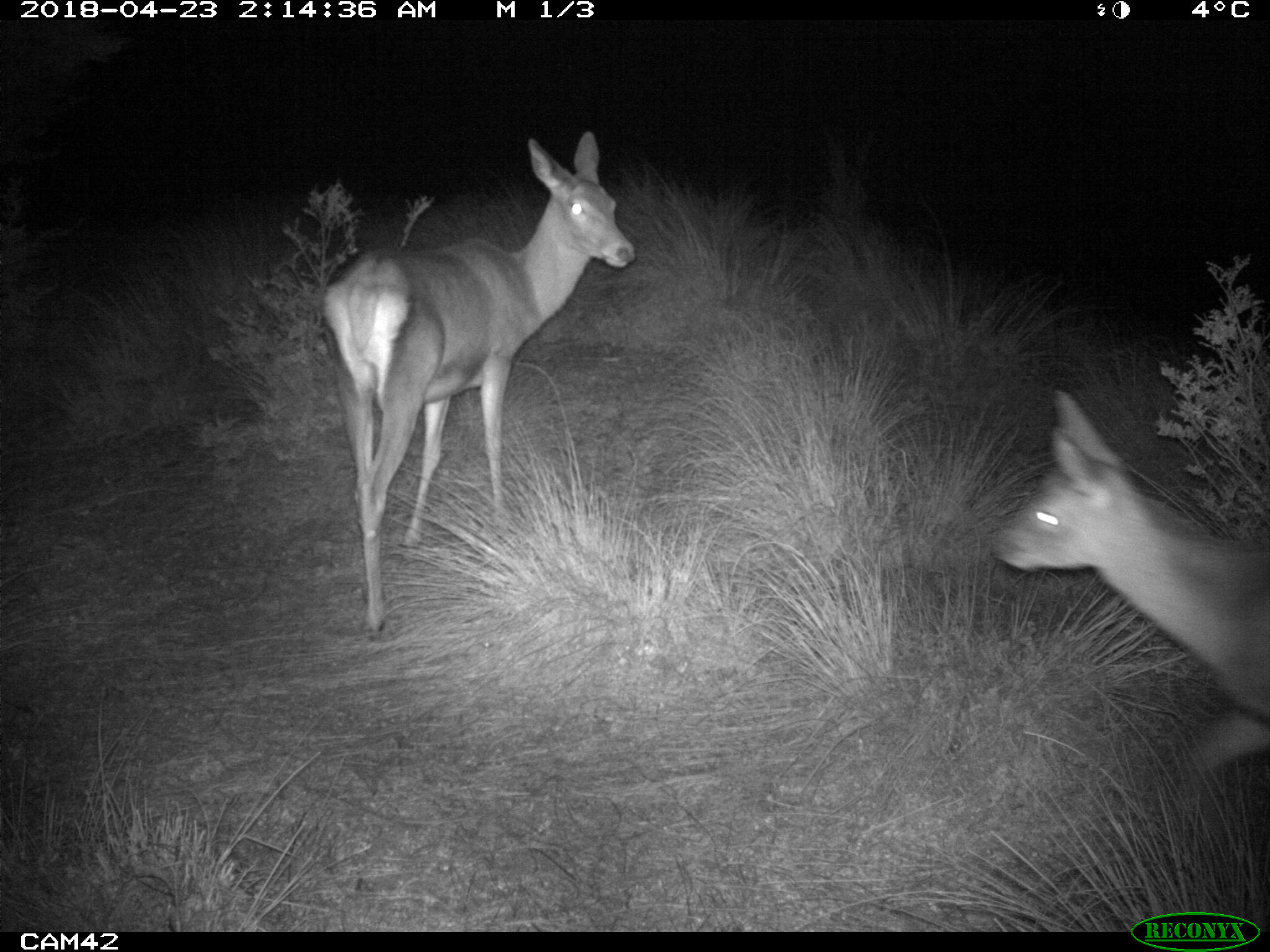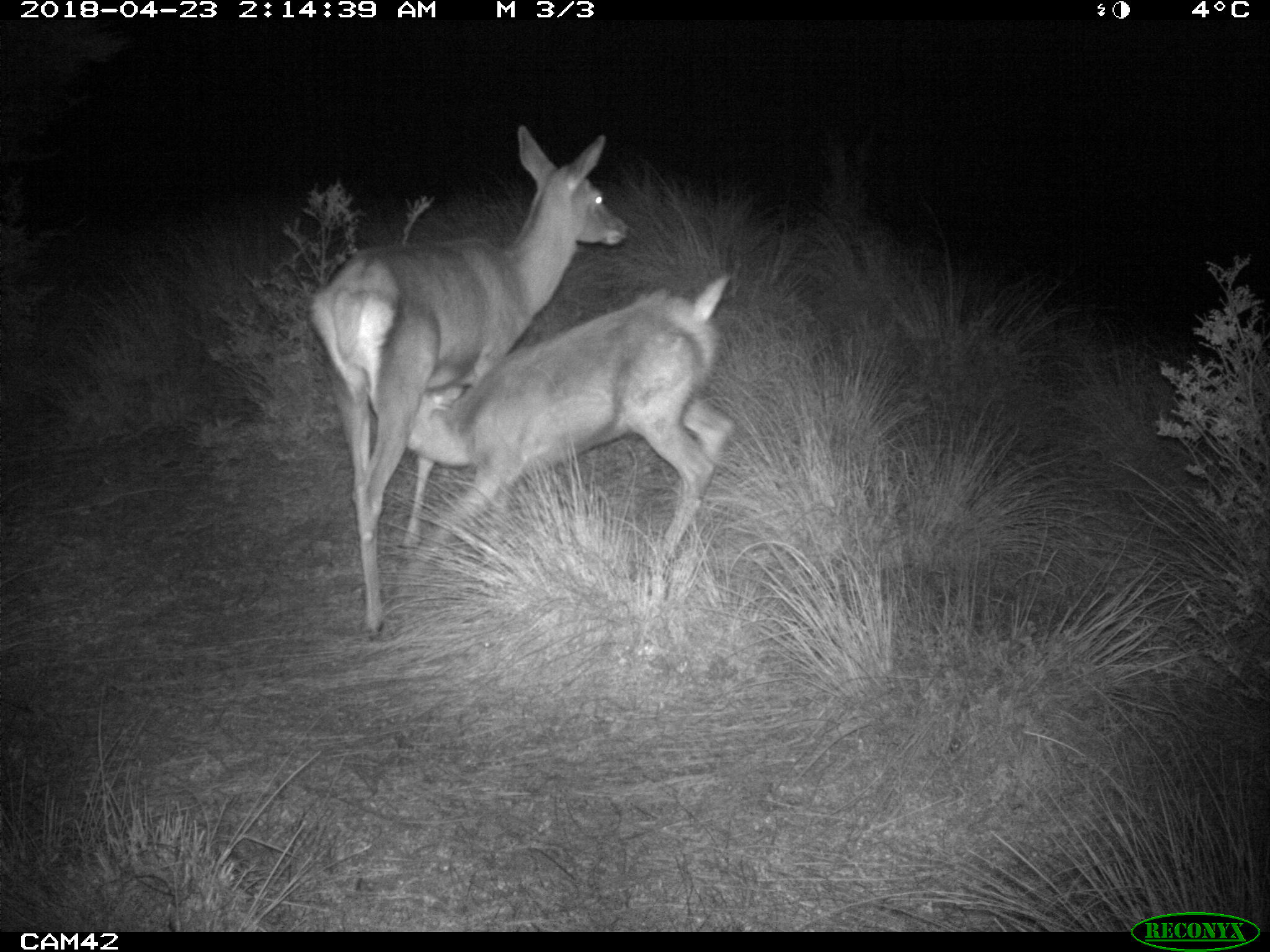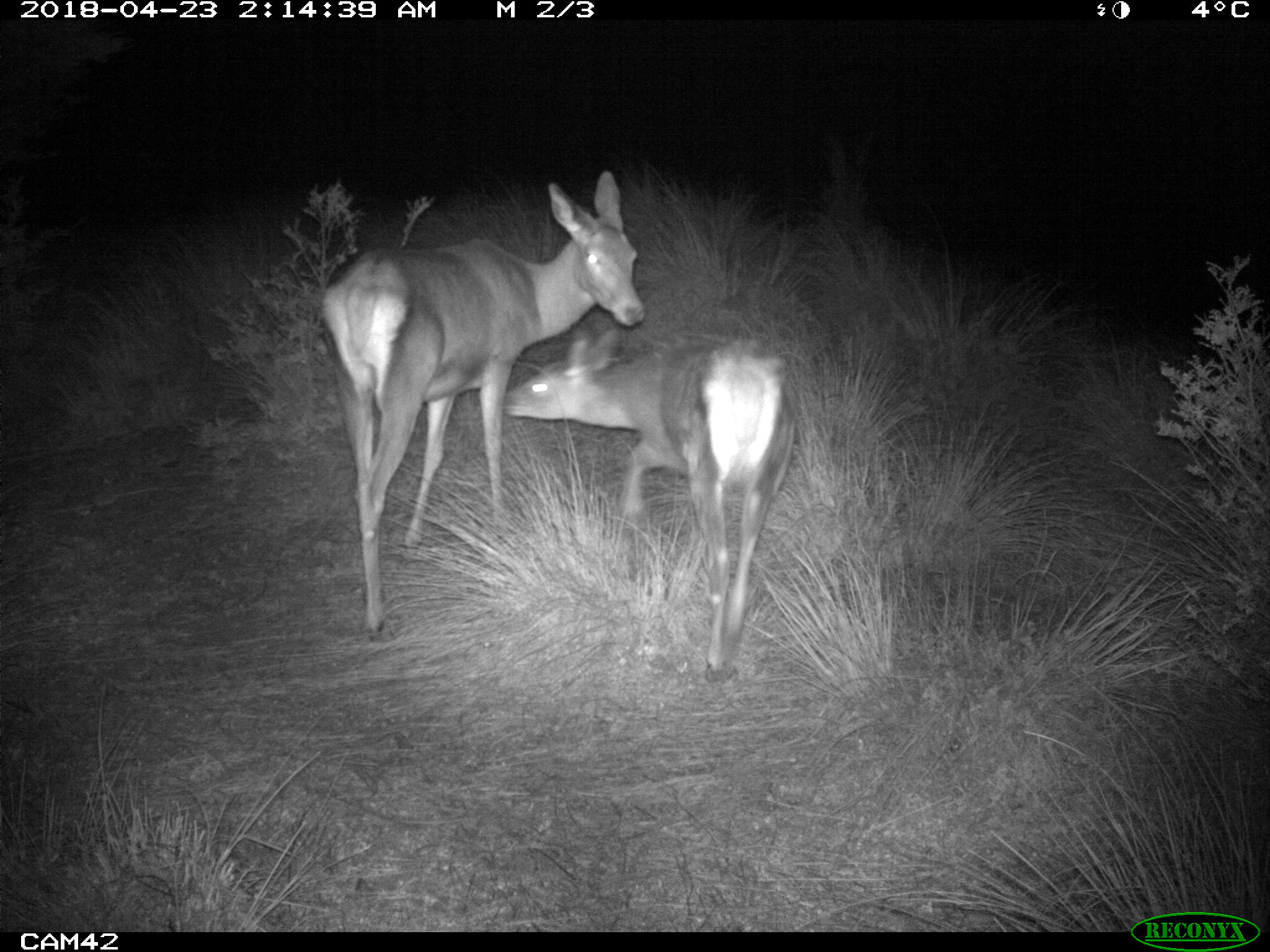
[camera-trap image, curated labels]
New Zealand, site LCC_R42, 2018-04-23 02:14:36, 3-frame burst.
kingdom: Animalia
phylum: Chordata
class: Mammalia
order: Artiodactyla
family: Cervidae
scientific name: Cervidae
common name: deer